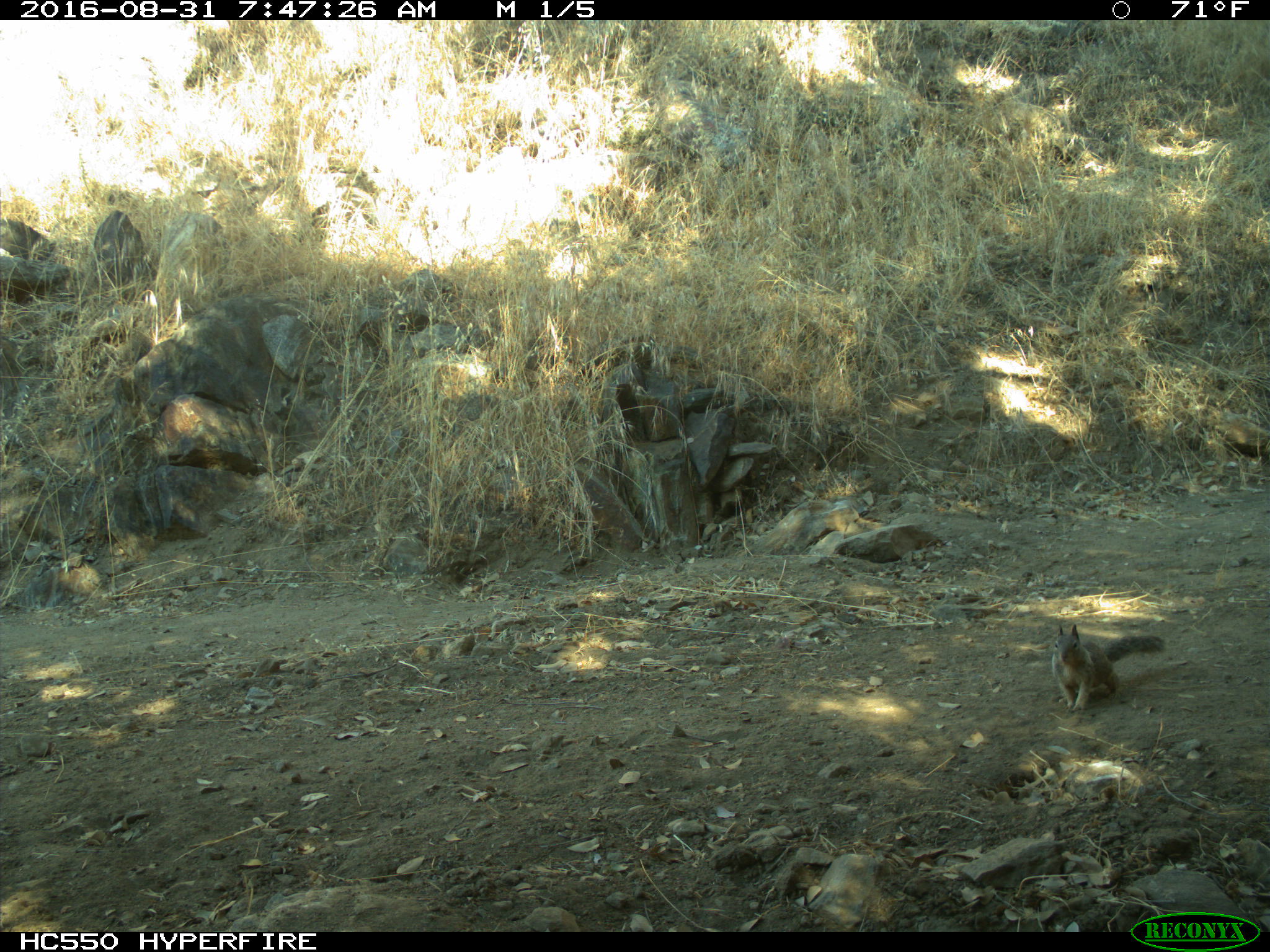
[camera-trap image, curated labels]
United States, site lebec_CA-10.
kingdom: Animalia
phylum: Chordata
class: Mammalia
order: Rodentia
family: Sciuridae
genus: Otospermophilus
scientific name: Otospermophilus beecheyi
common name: california ground squirrel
Otospermophilus beecheyi (california ground squirrel).